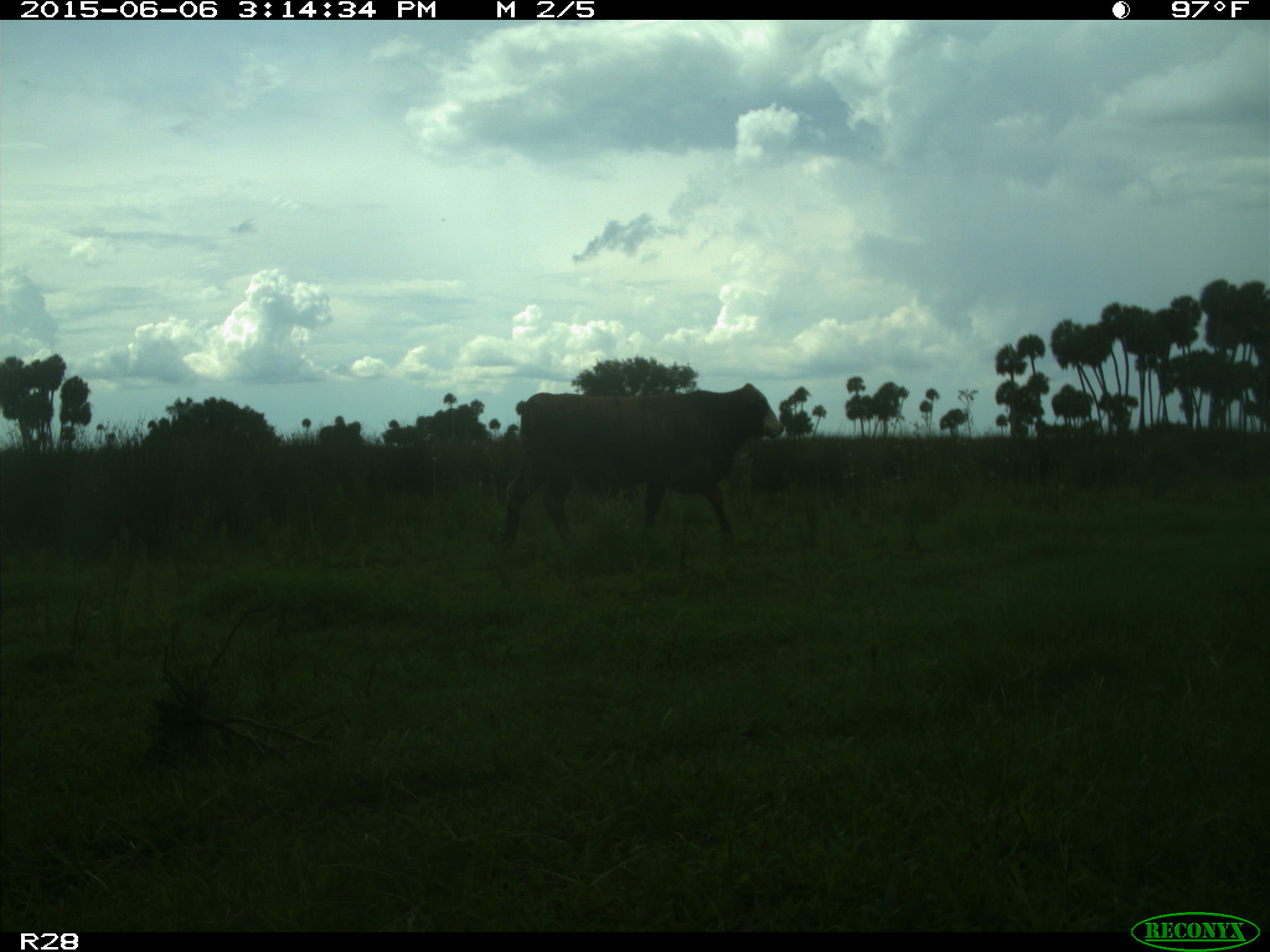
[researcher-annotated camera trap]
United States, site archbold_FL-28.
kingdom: Animalia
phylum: Chordata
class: Mammalia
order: Artiodactyla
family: Bovidae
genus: Bos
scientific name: Bos taurus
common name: domestic cow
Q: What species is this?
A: Bos taurus (domestic cow).